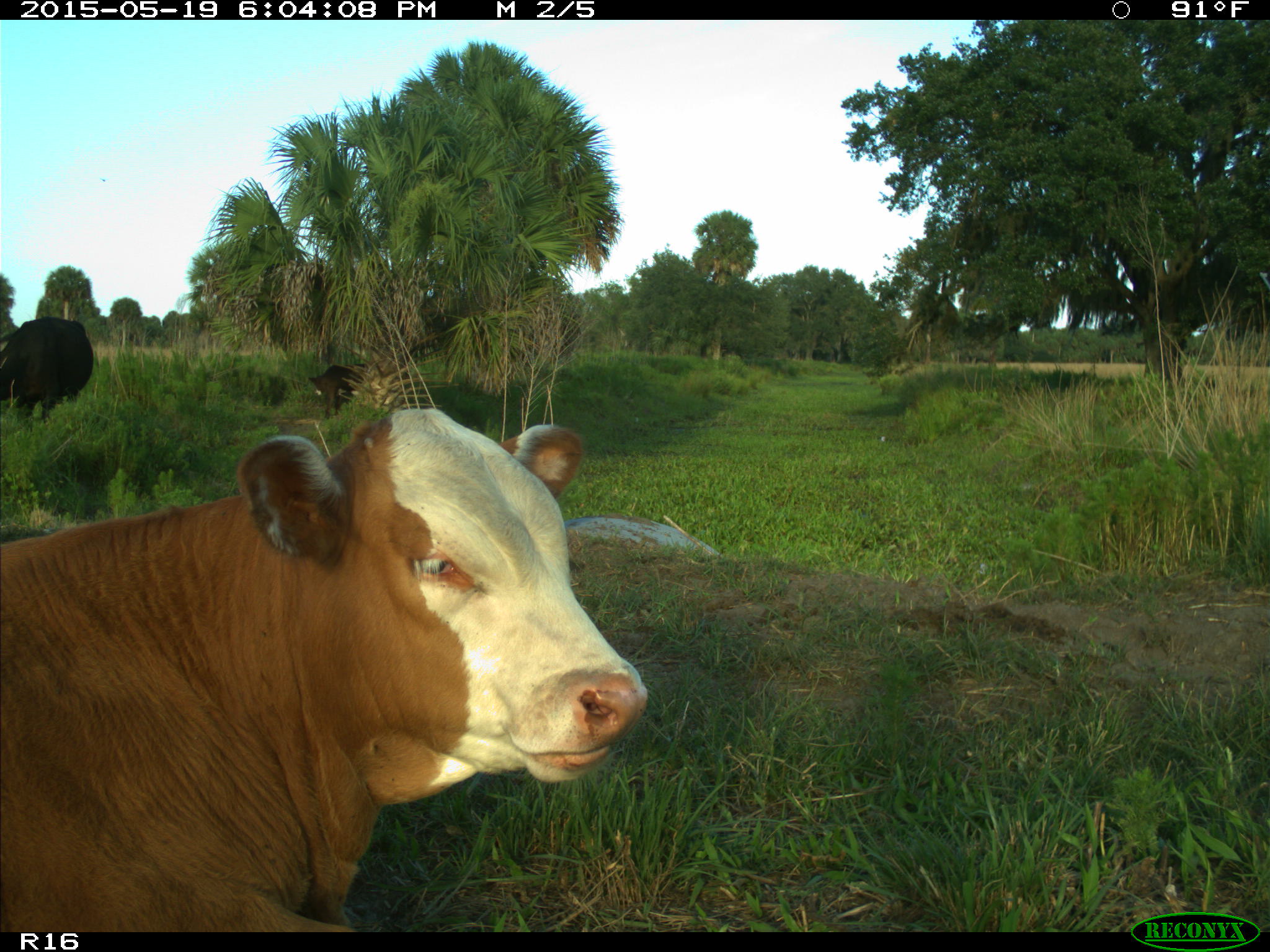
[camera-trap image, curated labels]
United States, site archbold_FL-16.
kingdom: Animalia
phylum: Chordata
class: Mammalia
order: Artiodactyla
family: Bovidae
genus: Bos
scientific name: Bos taurus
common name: domestic cow